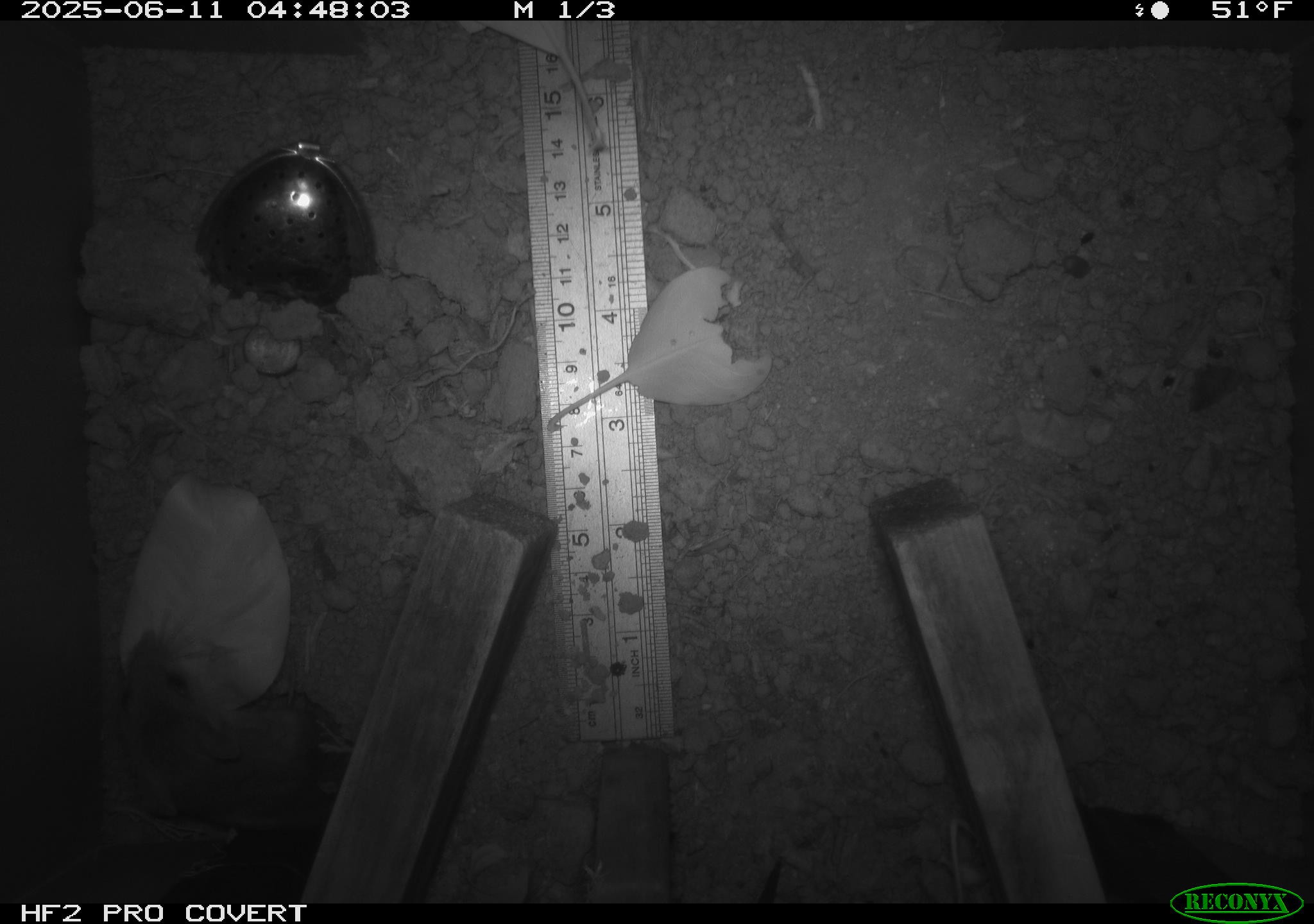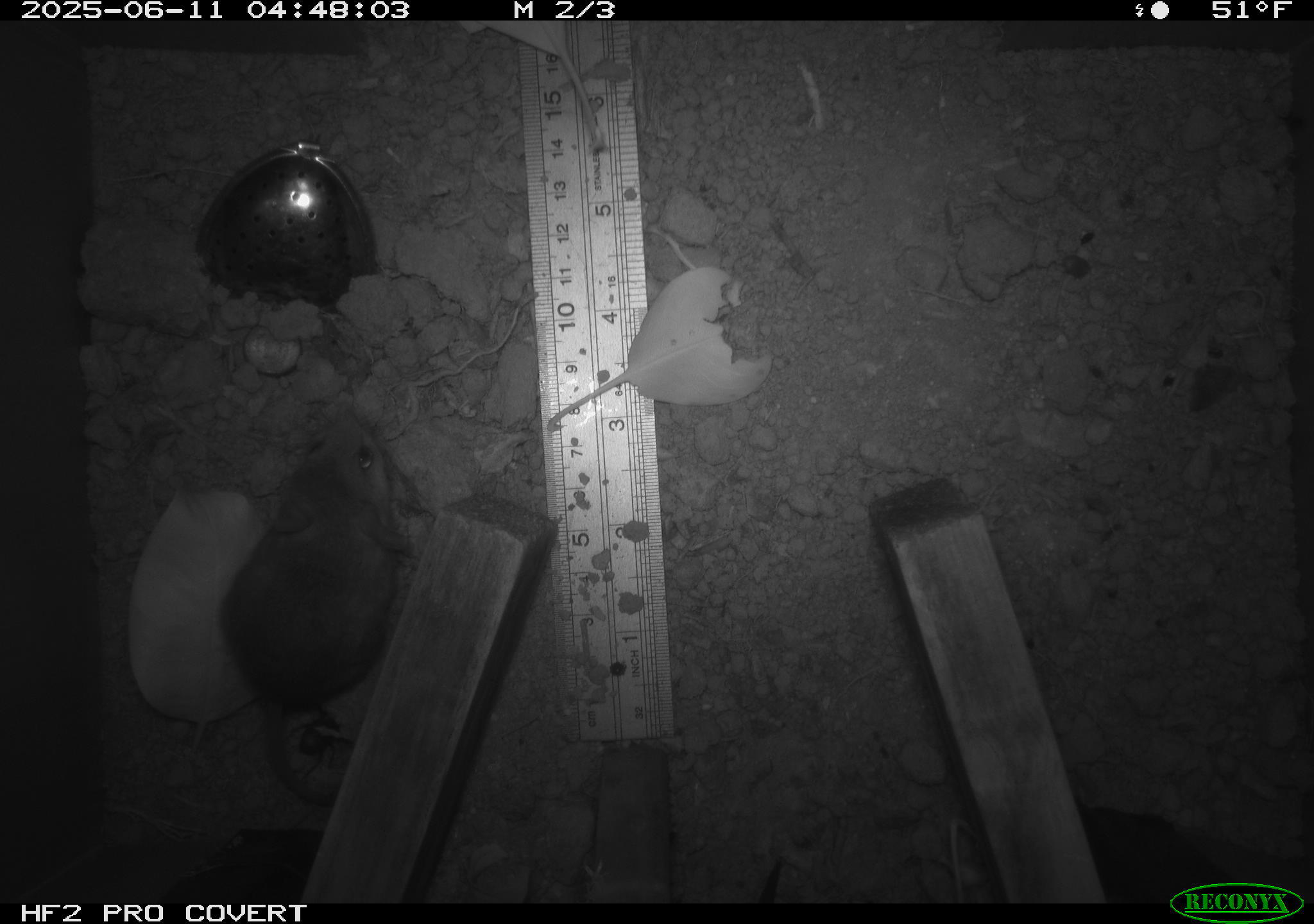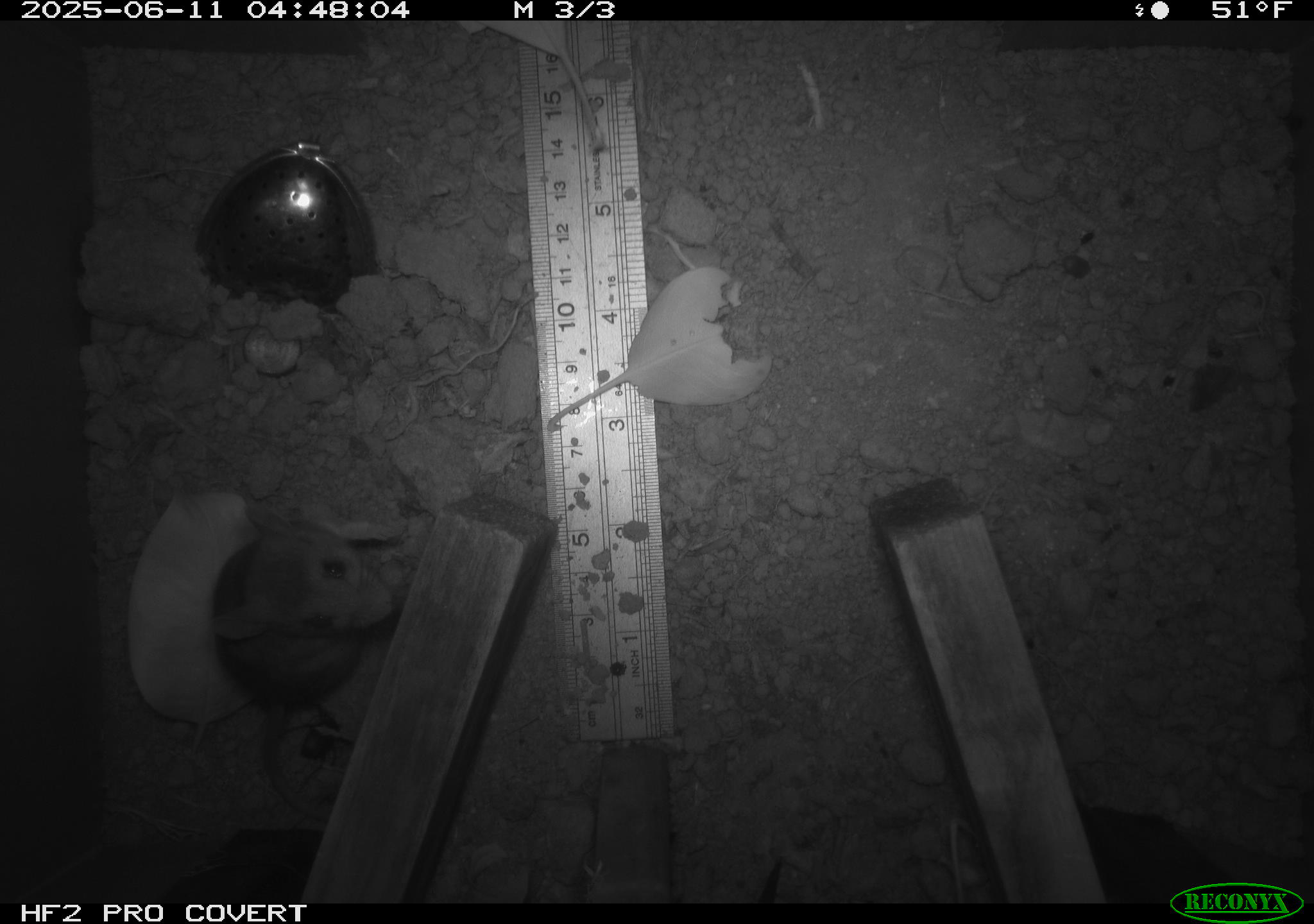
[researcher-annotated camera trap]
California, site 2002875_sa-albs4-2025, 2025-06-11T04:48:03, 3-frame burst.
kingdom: Animalia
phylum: Chordata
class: Mammalia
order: Rodentia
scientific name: Rodentia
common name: mouse species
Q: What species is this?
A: Mouse species (Rodentia).